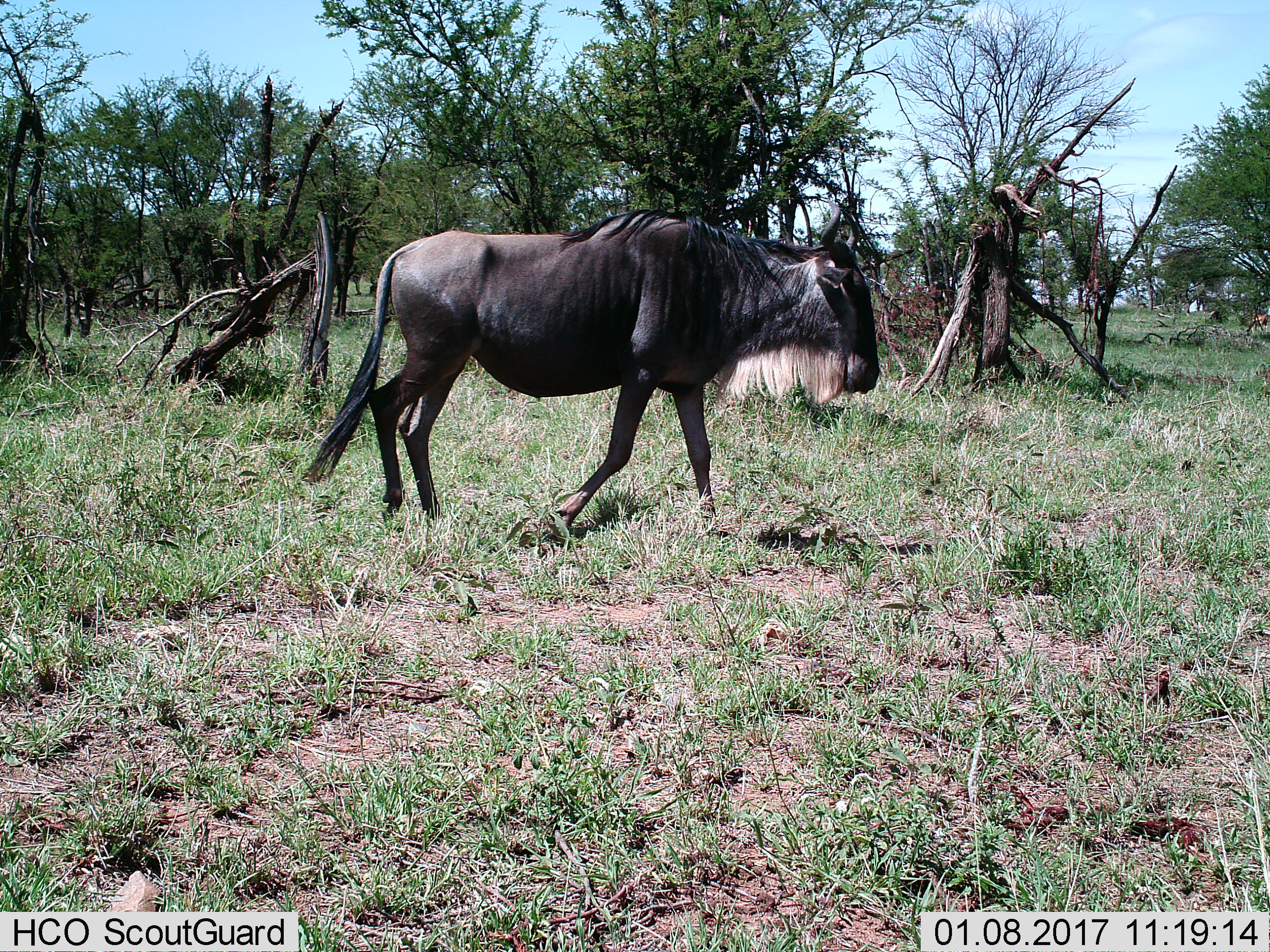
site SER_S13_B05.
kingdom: Animalia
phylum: Chordata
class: Mammalia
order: Artiodactyla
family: Bovidae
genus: Connochaetes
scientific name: Connochaetes taurinus taurinus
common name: blue wildebeest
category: wildebeestblue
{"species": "wildebeestblue (blue wildebeest) (Connochaetes taurinus taurinus)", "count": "1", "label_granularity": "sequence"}